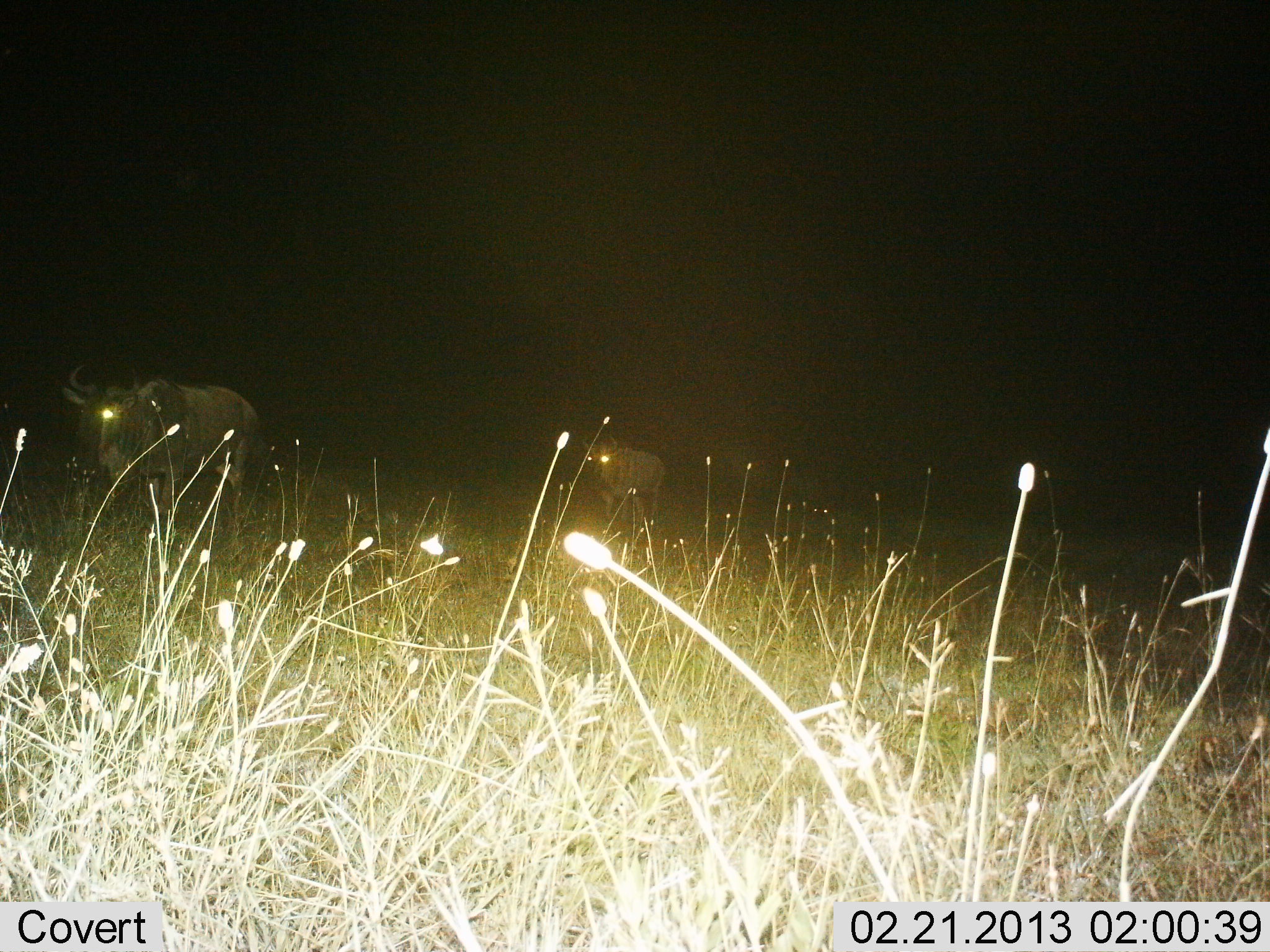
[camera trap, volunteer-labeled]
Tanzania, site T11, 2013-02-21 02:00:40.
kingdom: Animalia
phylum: Chordata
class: Mammalia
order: Artiodactyla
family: Bovidae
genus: Connochaetes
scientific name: Connochaetes taurinus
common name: blue wildebeest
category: wildebeest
Wildebeest (blue wildebeest) (Connochaetes taurinus), count 2. Behavior (volunteer vote fractions): standing 44%, resting 0%, moving 59%, interacting 0%. Young present (vote fraction): 3%. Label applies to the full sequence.